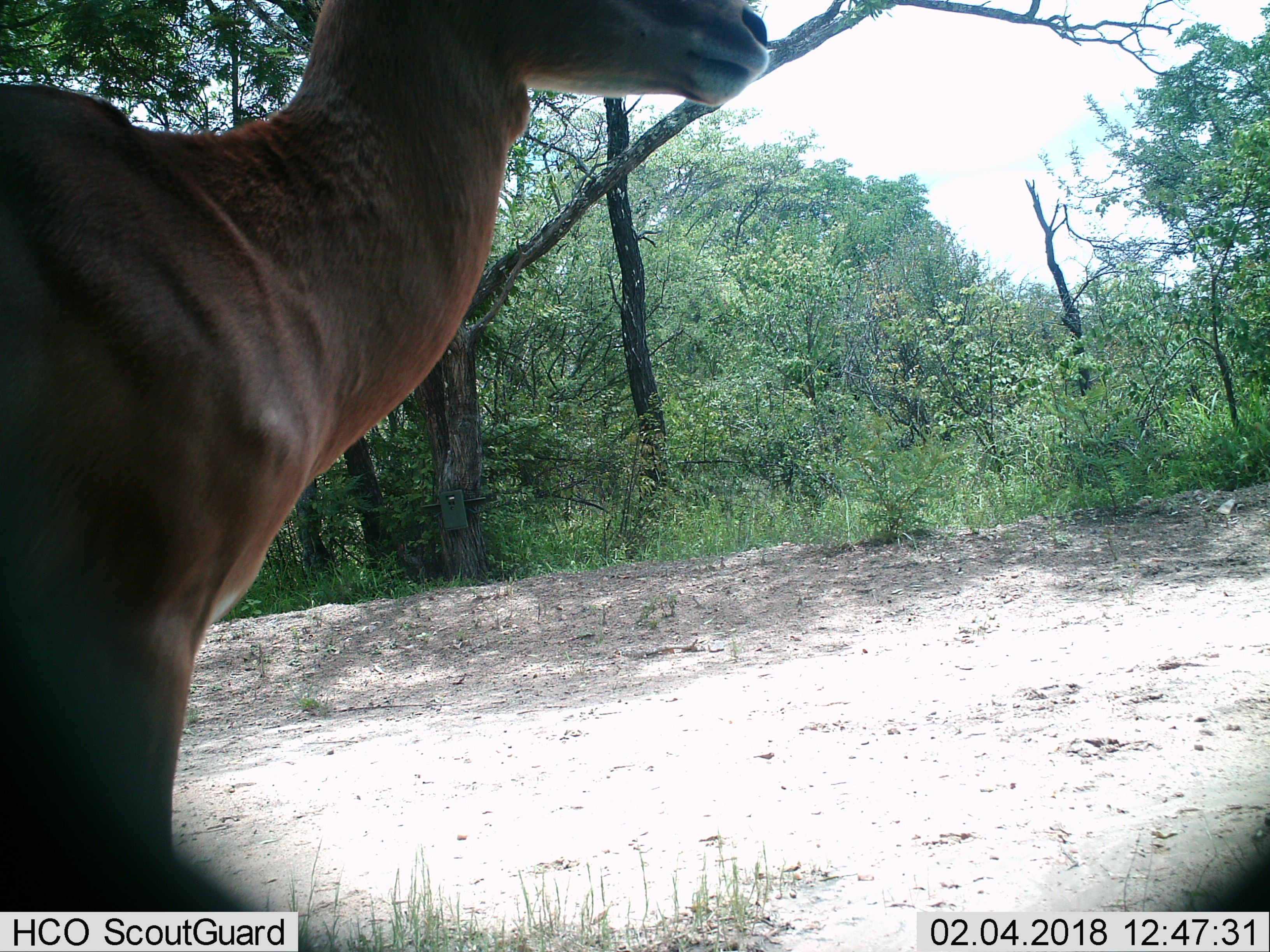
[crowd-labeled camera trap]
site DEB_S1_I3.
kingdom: Animalia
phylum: Chordata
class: Mammalia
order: Artiodactyla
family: Bovidae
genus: Aepyceros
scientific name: Aepyceros melampus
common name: impala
Impala (Aepyceros melampus), count 1. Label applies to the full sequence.